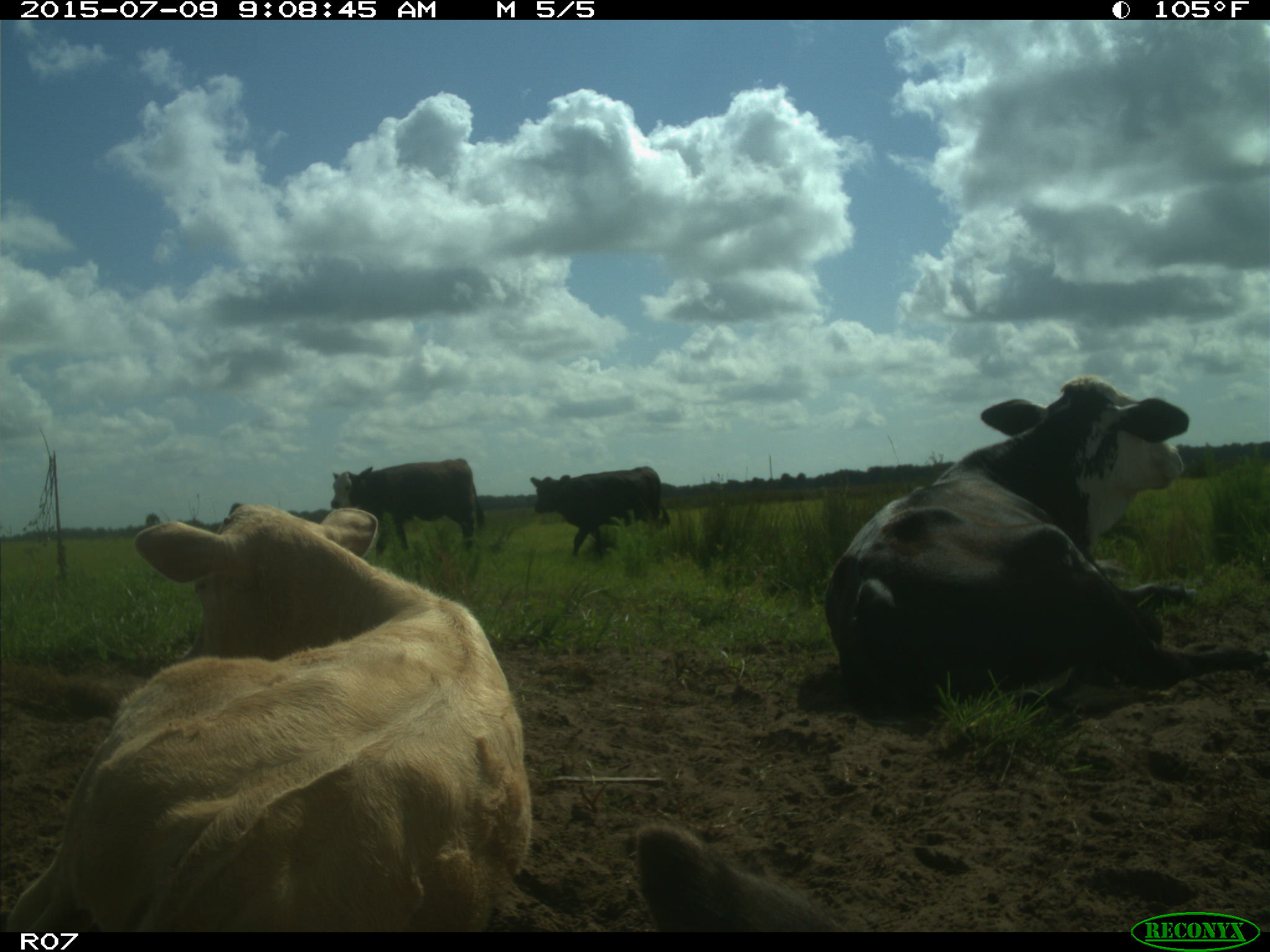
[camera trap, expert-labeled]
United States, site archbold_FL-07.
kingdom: Animalia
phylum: Chordata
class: Mammalia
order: Artiodactyla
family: Bovidae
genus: Bos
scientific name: Bos taurus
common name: domestic cow